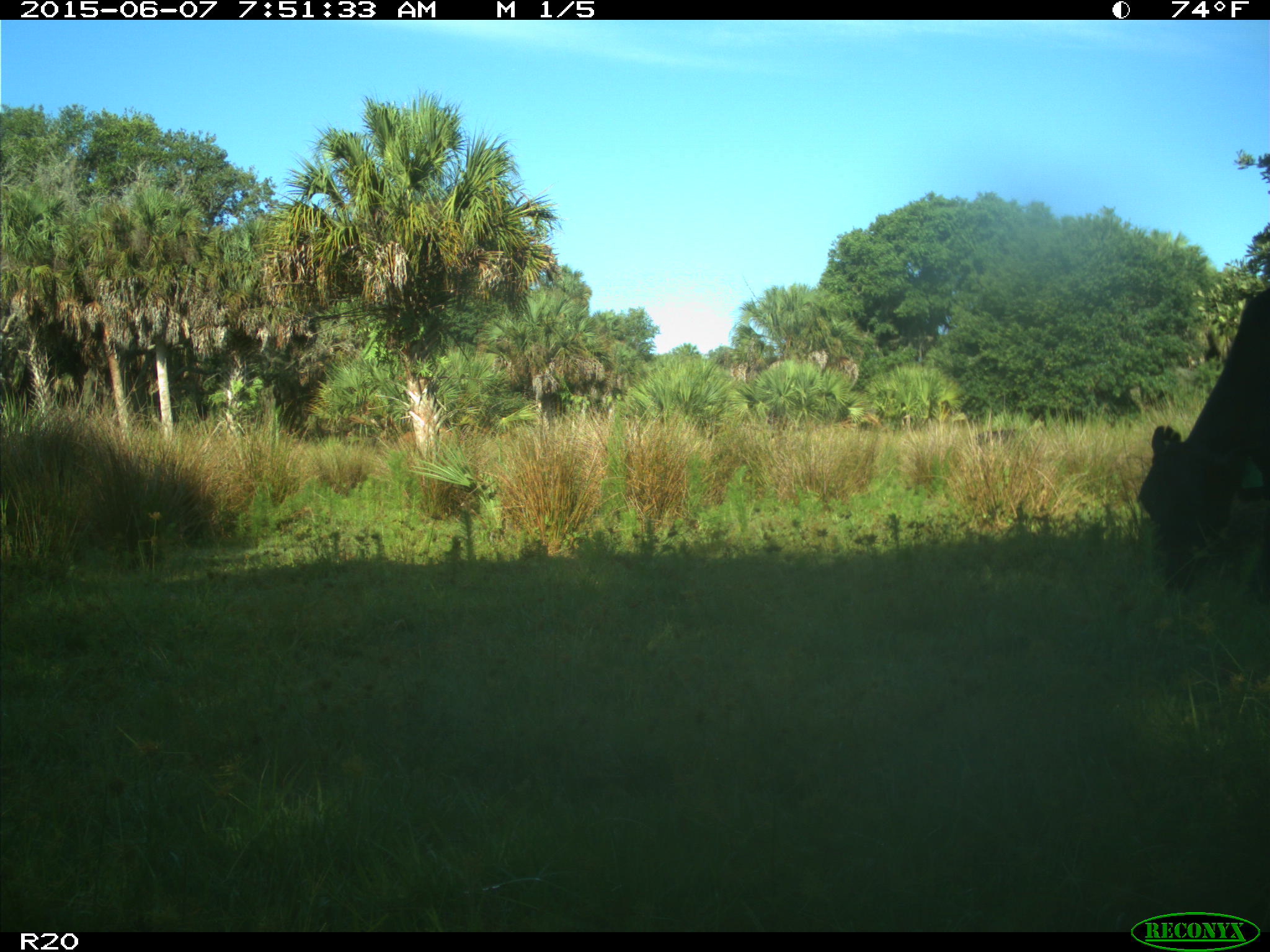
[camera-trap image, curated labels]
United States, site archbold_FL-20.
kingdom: Animalia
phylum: Chordata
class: Mammalia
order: Artiodactyla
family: Bovidae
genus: Bos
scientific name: Bos taurus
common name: domestic cow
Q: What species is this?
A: Bos taurus (domestic cow).